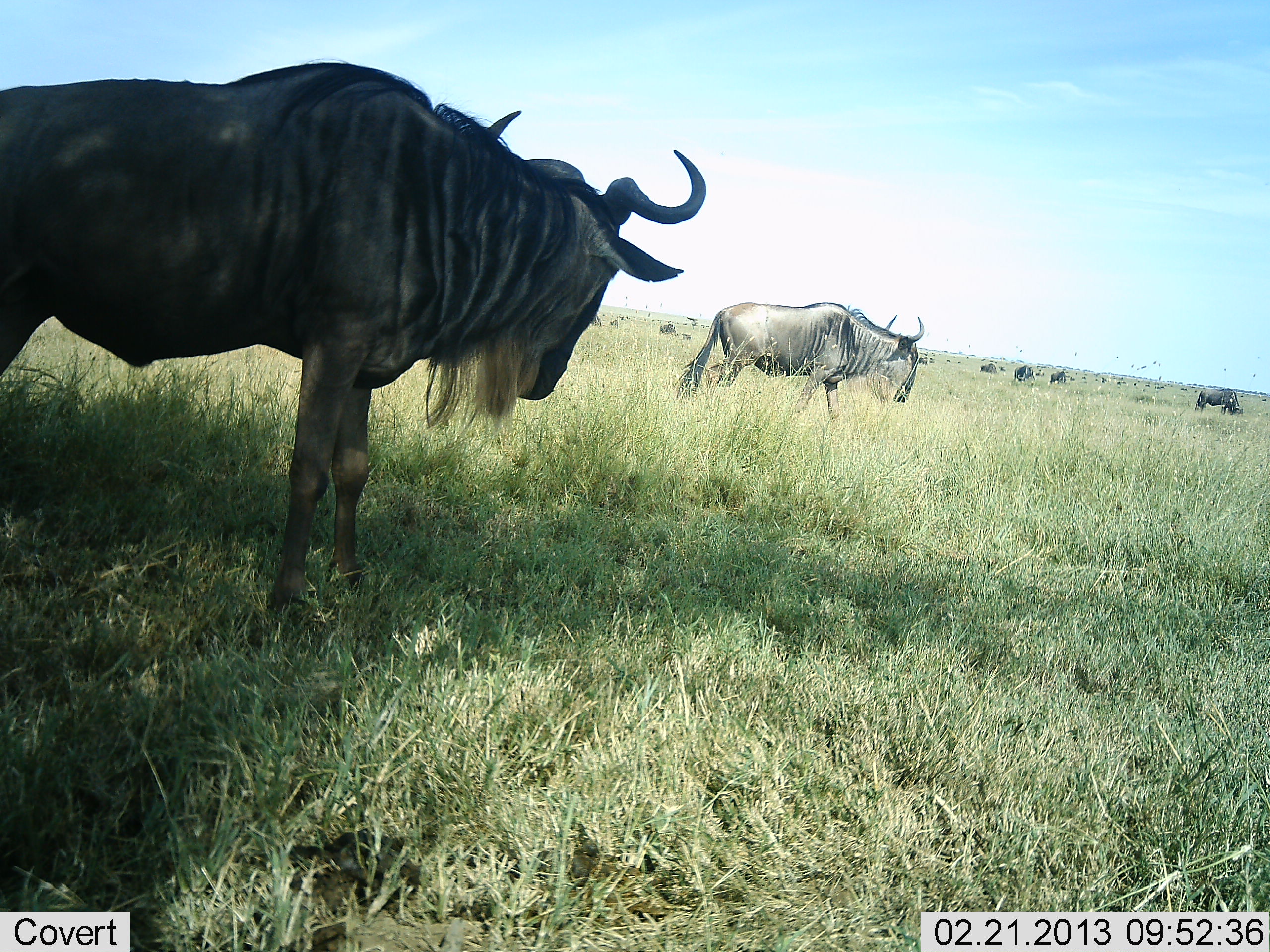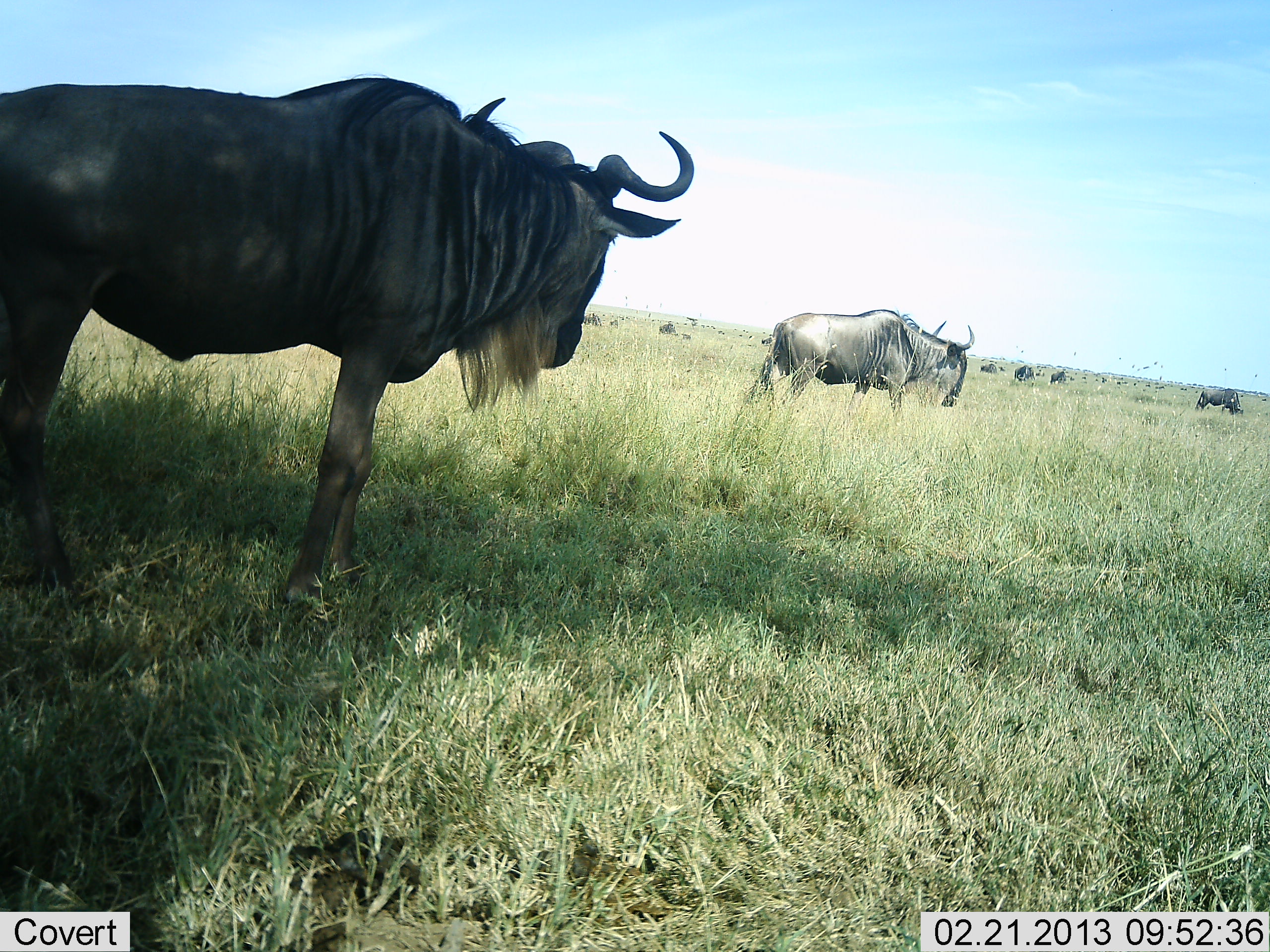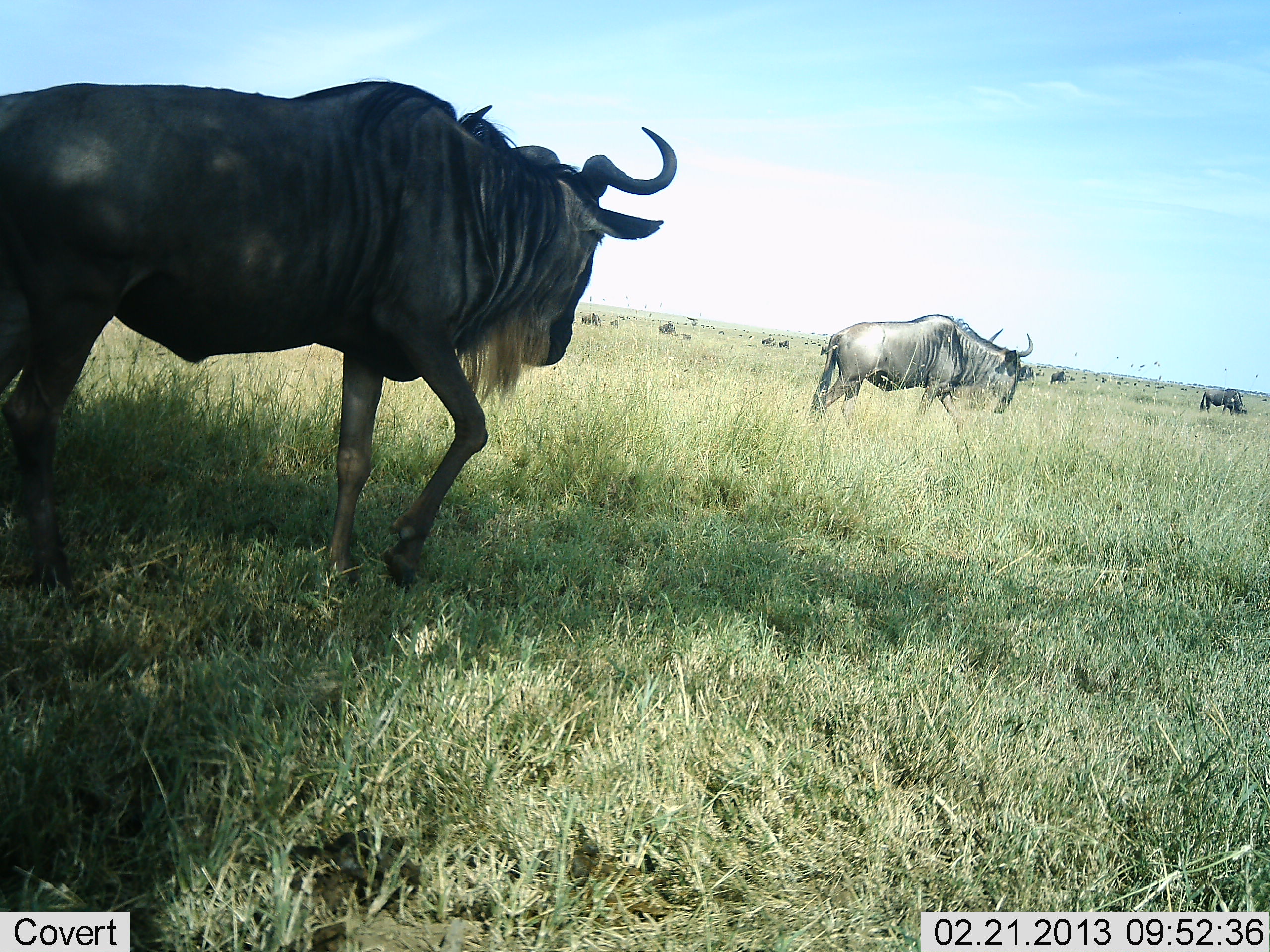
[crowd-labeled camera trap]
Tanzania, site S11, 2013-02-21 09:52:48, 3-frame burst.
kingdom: Animalia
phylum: Chordata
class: Mammalia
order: Artiodactyla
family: Bovidae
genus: Connochaetes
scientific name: Connochaetes taurinus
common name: blue wildebeest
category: wildebeest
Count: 9.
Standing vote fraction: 35%.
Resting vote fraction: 9%.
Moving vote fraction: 87%.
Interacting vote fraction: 4%.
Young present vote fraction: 4%.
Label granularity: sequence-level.